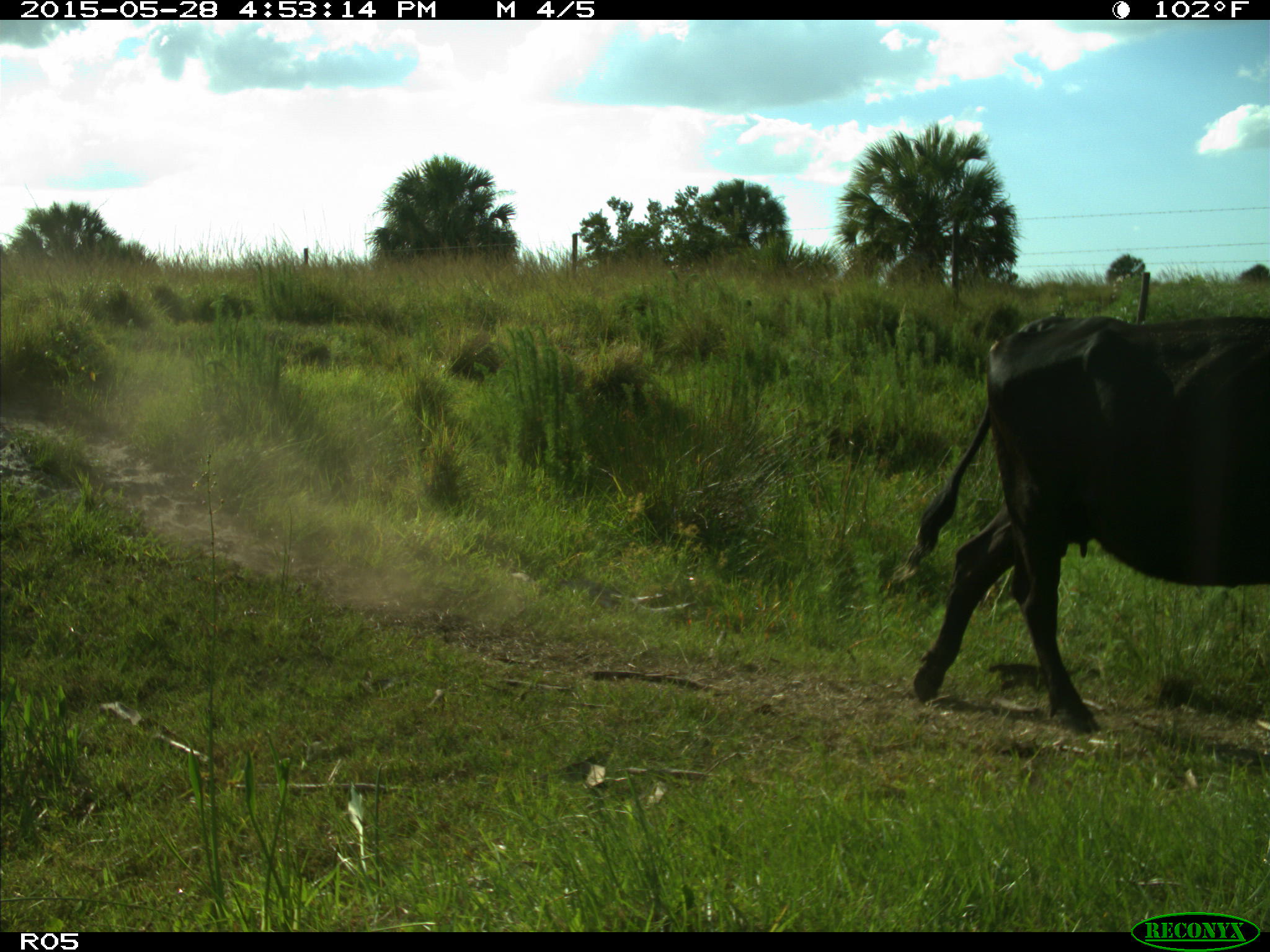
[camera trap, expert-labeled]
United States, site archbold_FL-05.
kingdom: Animalia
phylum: Chordata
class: Mammalia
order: Artiodactyla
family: Bovidae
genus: Bos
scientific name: Bos taurus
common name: domestic cow